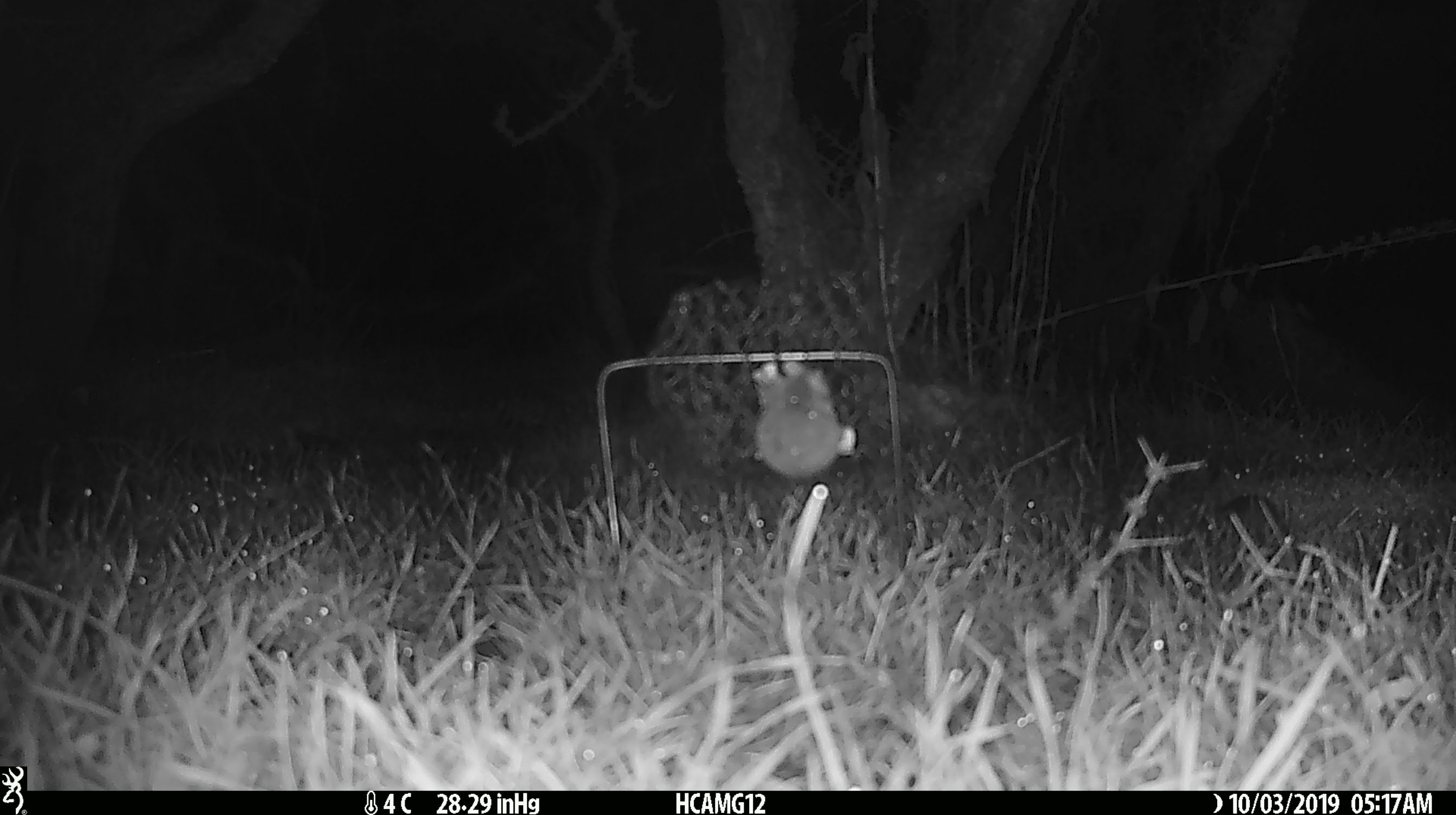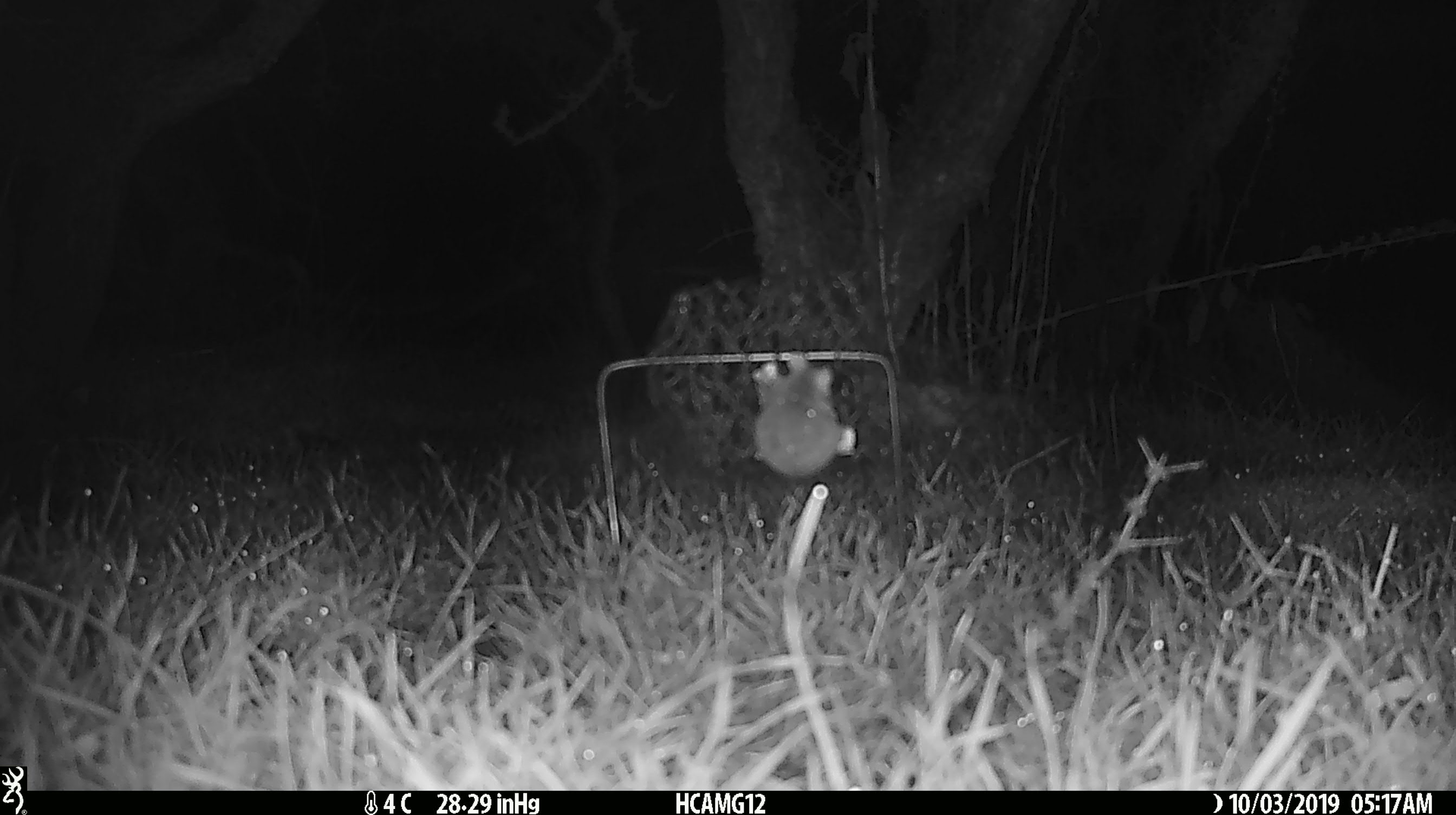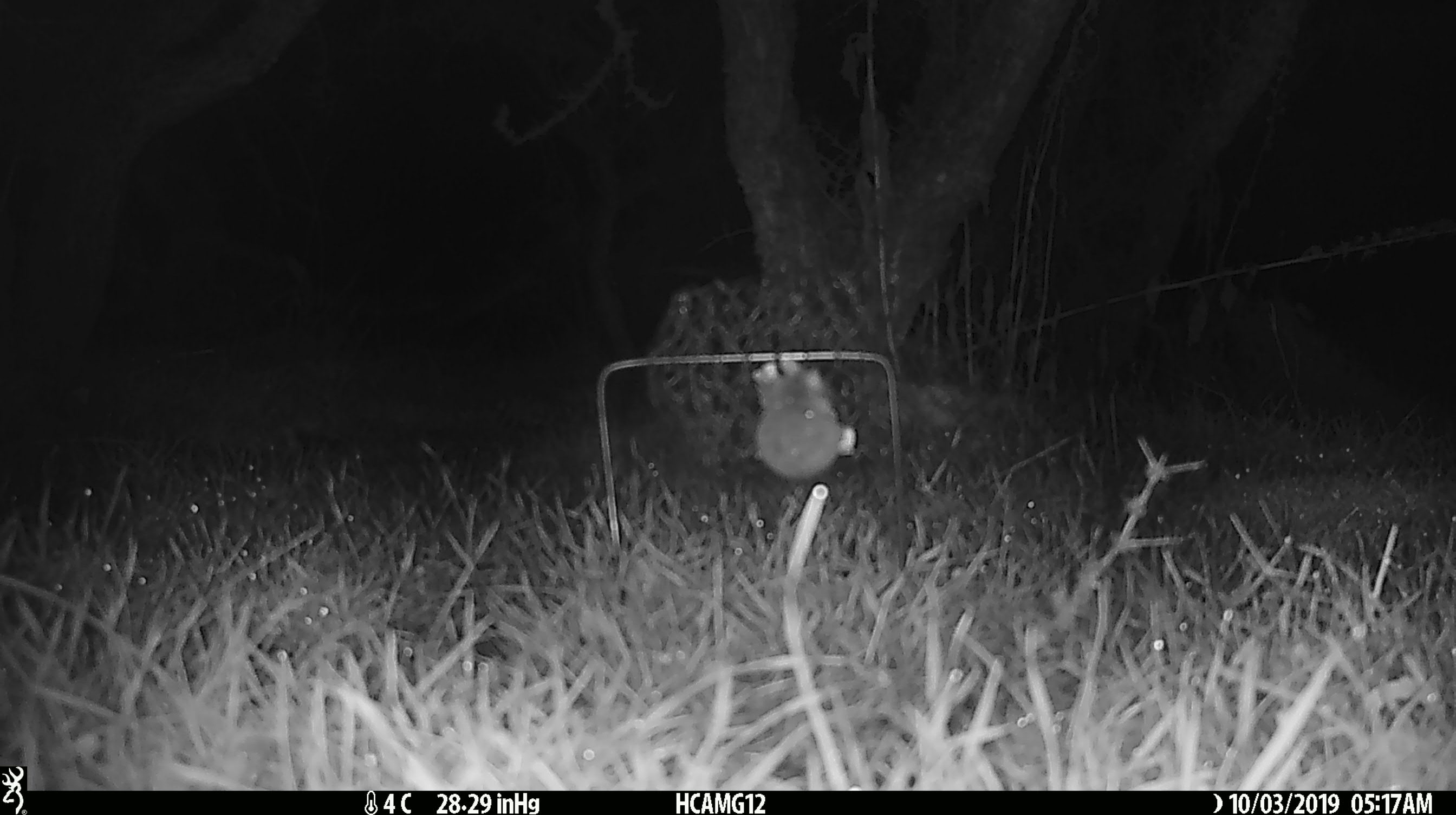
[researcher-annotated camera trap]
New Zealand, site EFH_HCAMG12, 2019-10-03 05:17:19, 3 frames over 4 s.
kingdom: Animalia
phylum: Chordata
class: Mammalia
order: Rodentia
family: Muridae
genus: Mus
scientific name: Mus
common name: mouse